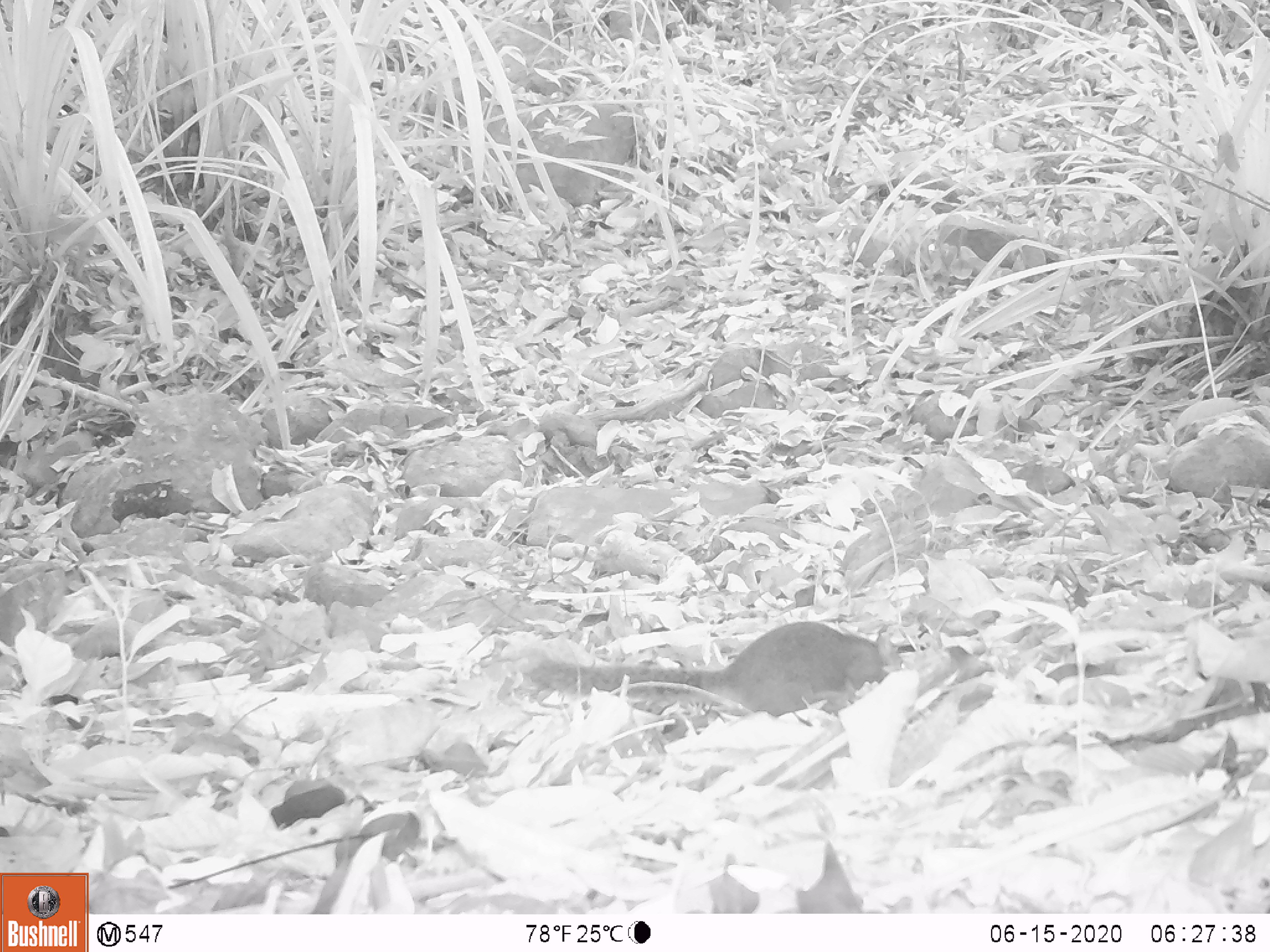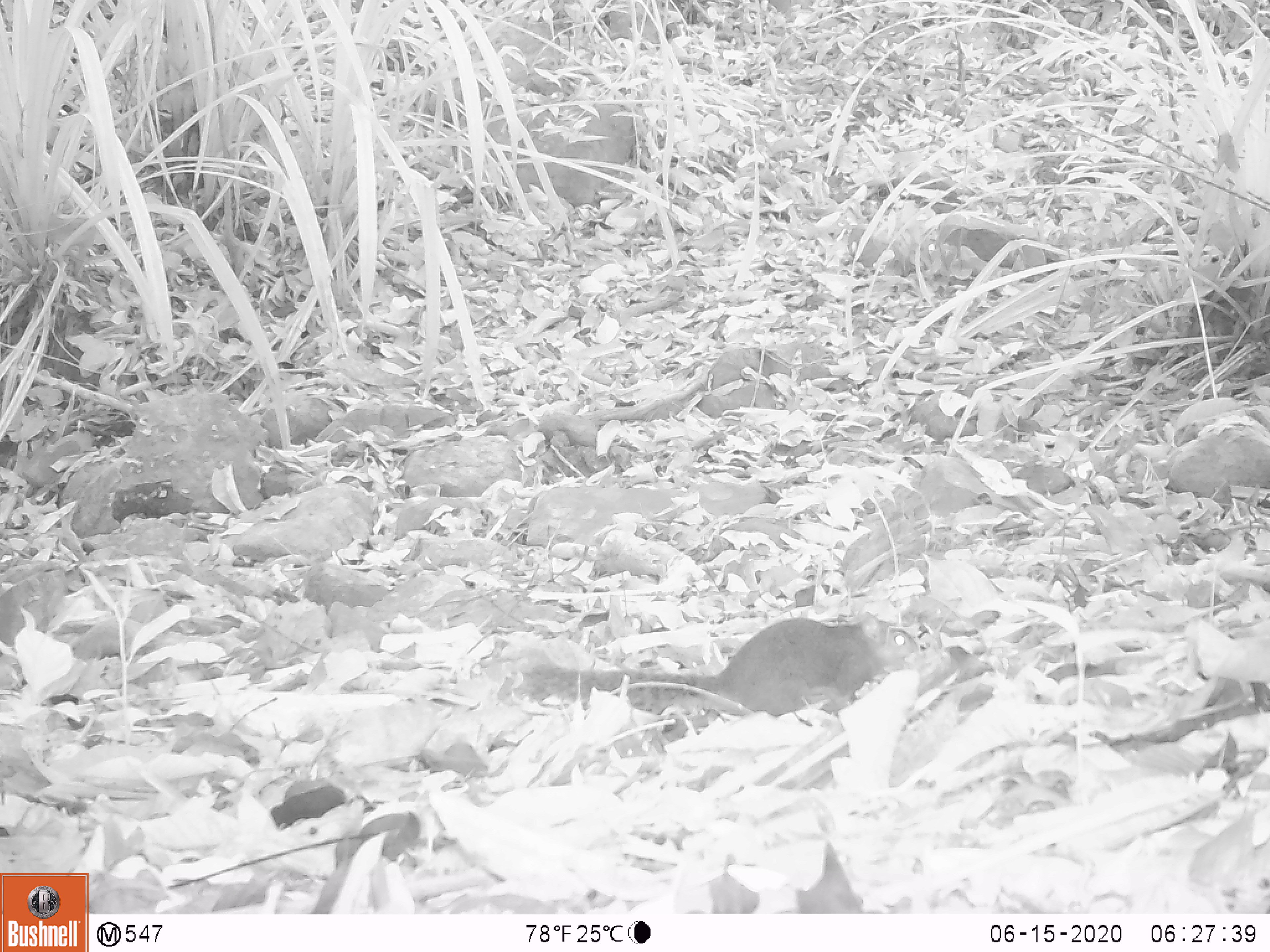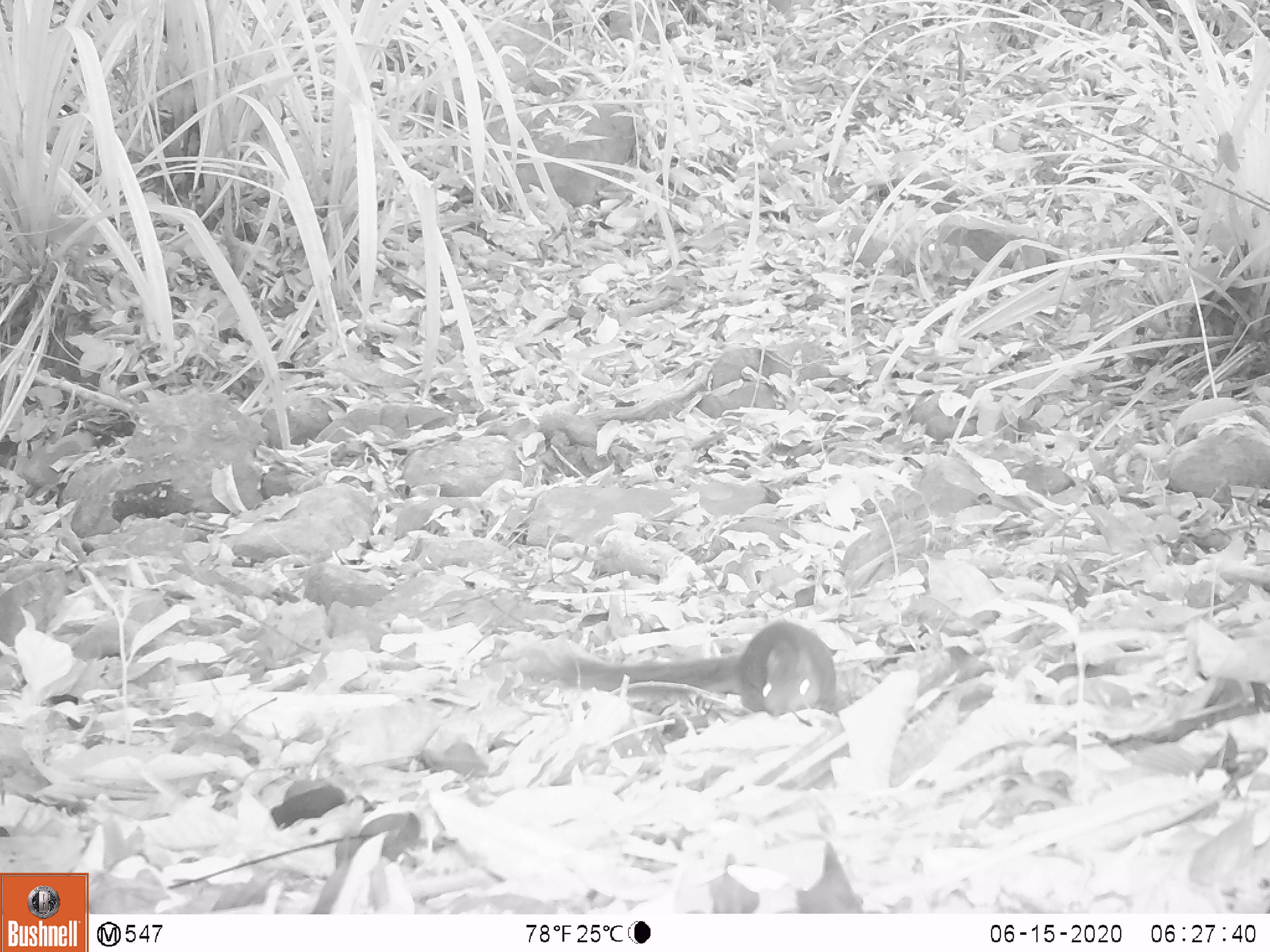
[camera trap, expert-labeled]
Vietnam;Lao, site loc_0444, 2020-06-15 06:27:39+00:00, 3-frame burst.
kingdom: Animalia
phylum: Chordata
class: Mammalia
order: Rodentia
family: Sciuridae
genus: Dremomys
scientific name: Dremomys rufigenis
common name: red-cheeked squirrel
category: red cheeked squirrel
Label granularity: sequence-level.